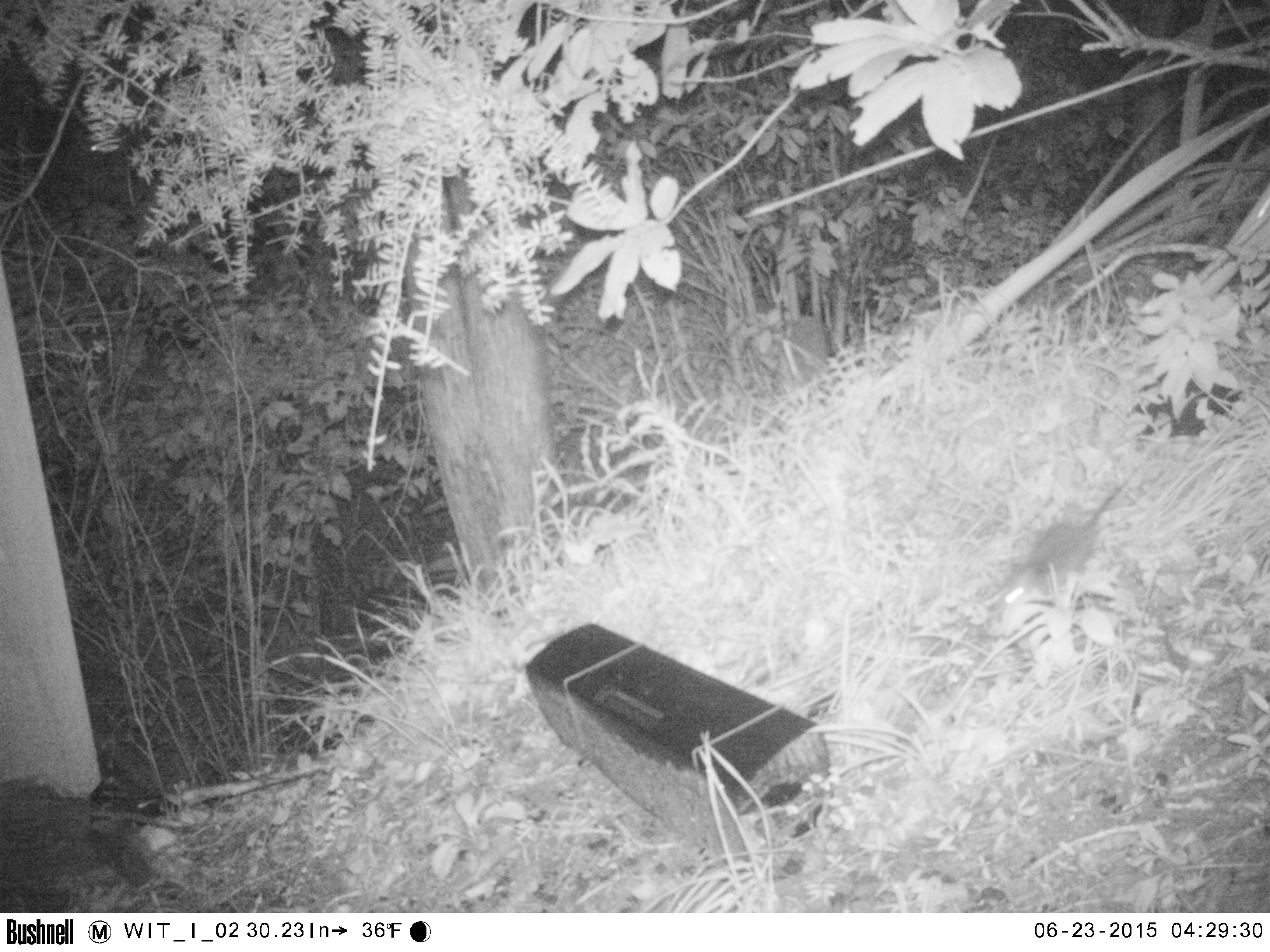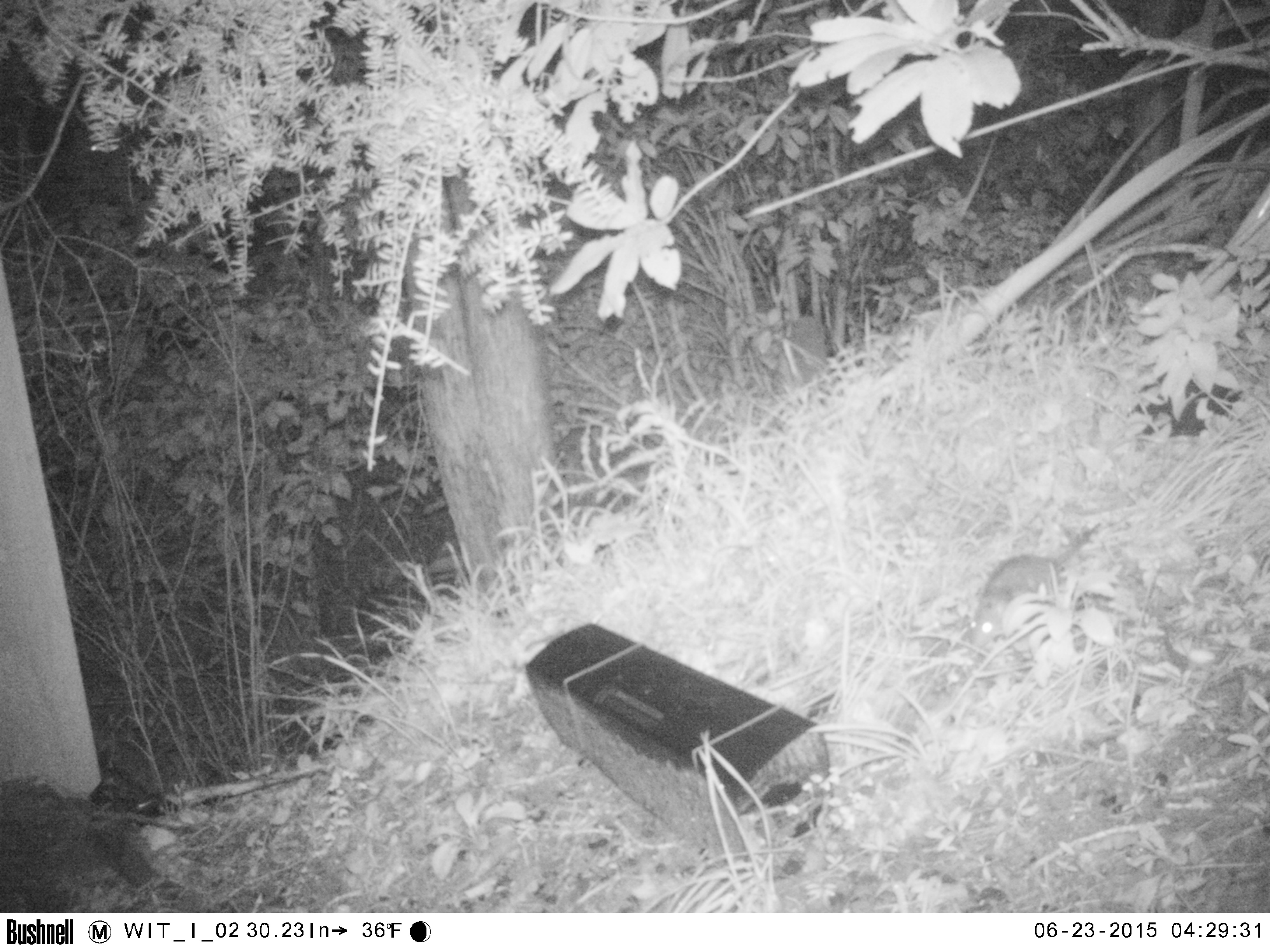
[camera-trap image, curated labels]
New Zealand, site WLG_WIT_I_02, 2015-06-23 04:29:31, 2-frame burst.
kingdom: Animalia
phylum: Chordata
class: Mammalia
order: Rodentia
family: Muridae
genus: Rattus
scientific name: Rattus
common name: rat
Rat (Rattus).